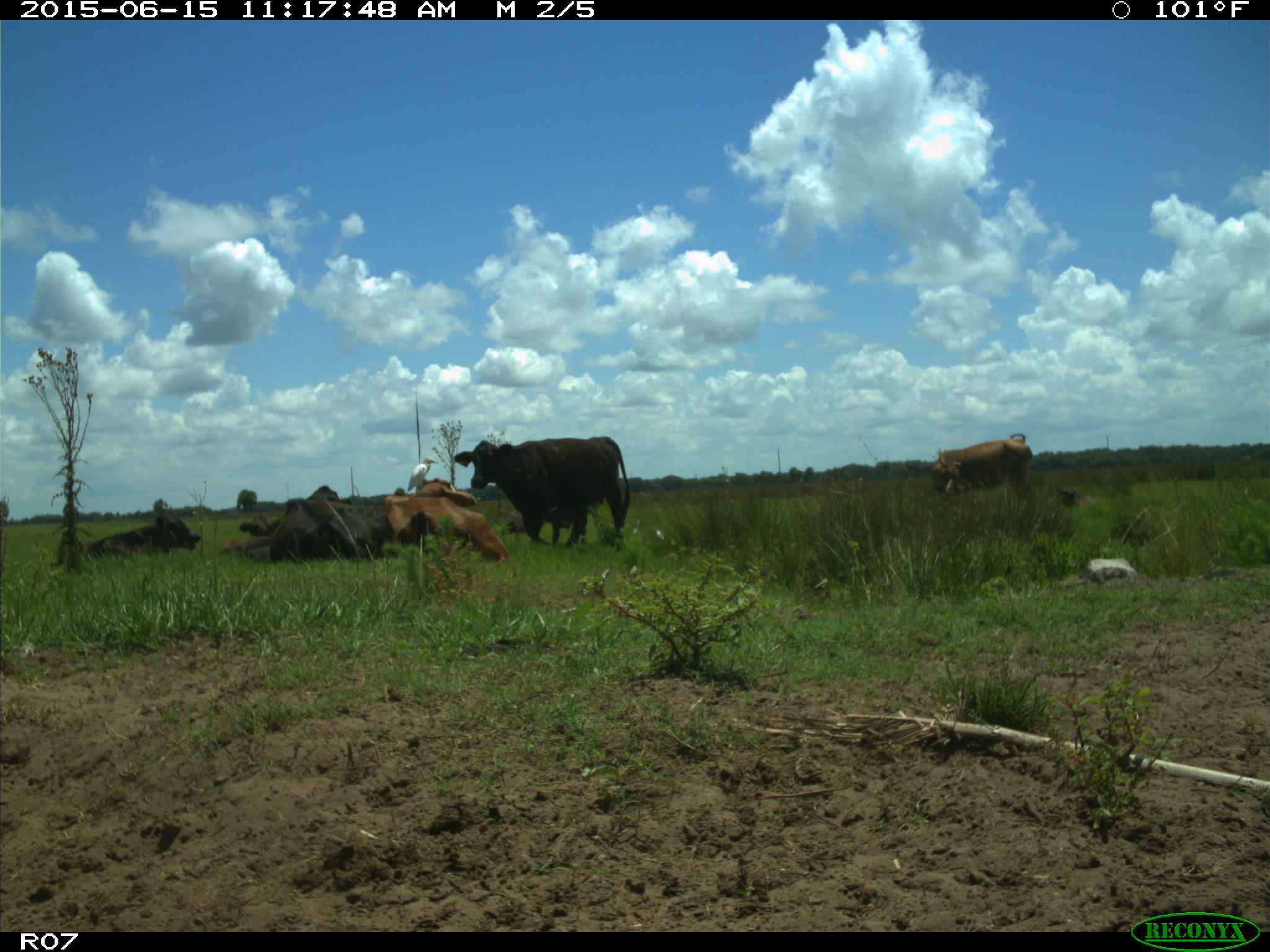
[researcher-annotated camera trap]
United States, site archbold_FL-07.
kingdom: Animalia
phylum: Chordata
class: Mammalia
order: Artiodactyla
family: Bovidae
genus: Bos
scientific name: Bos taurus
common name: domestic cow